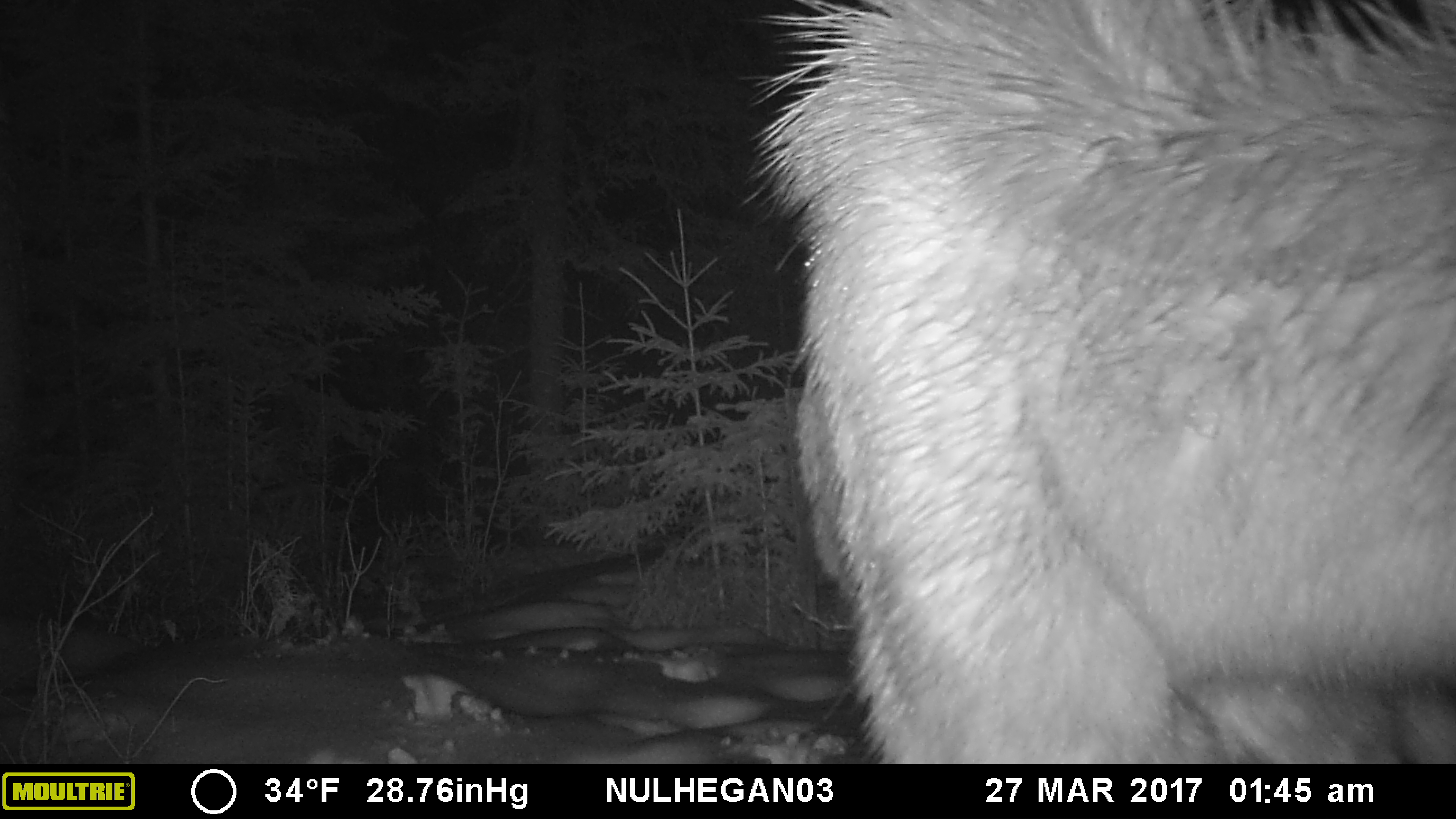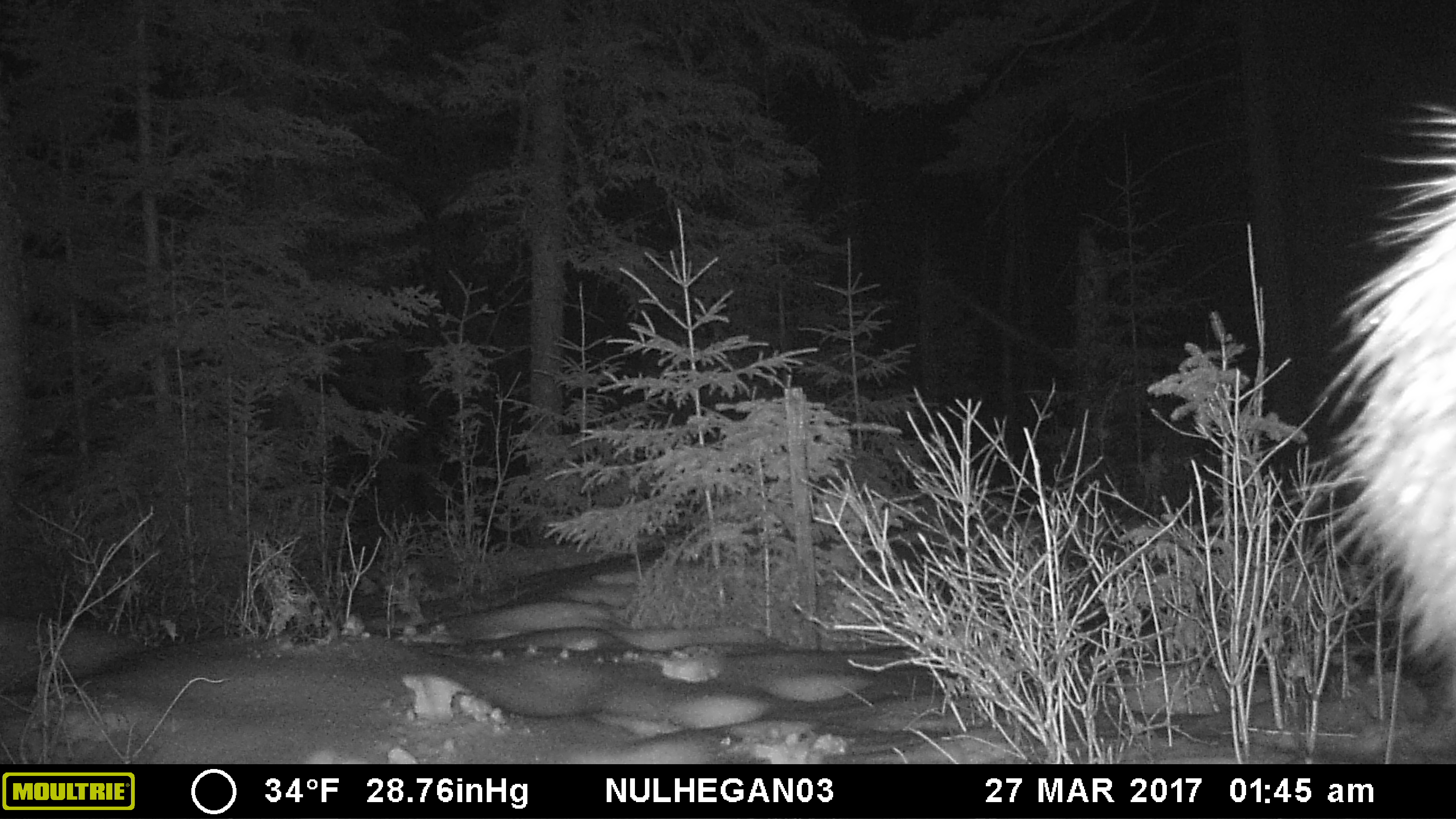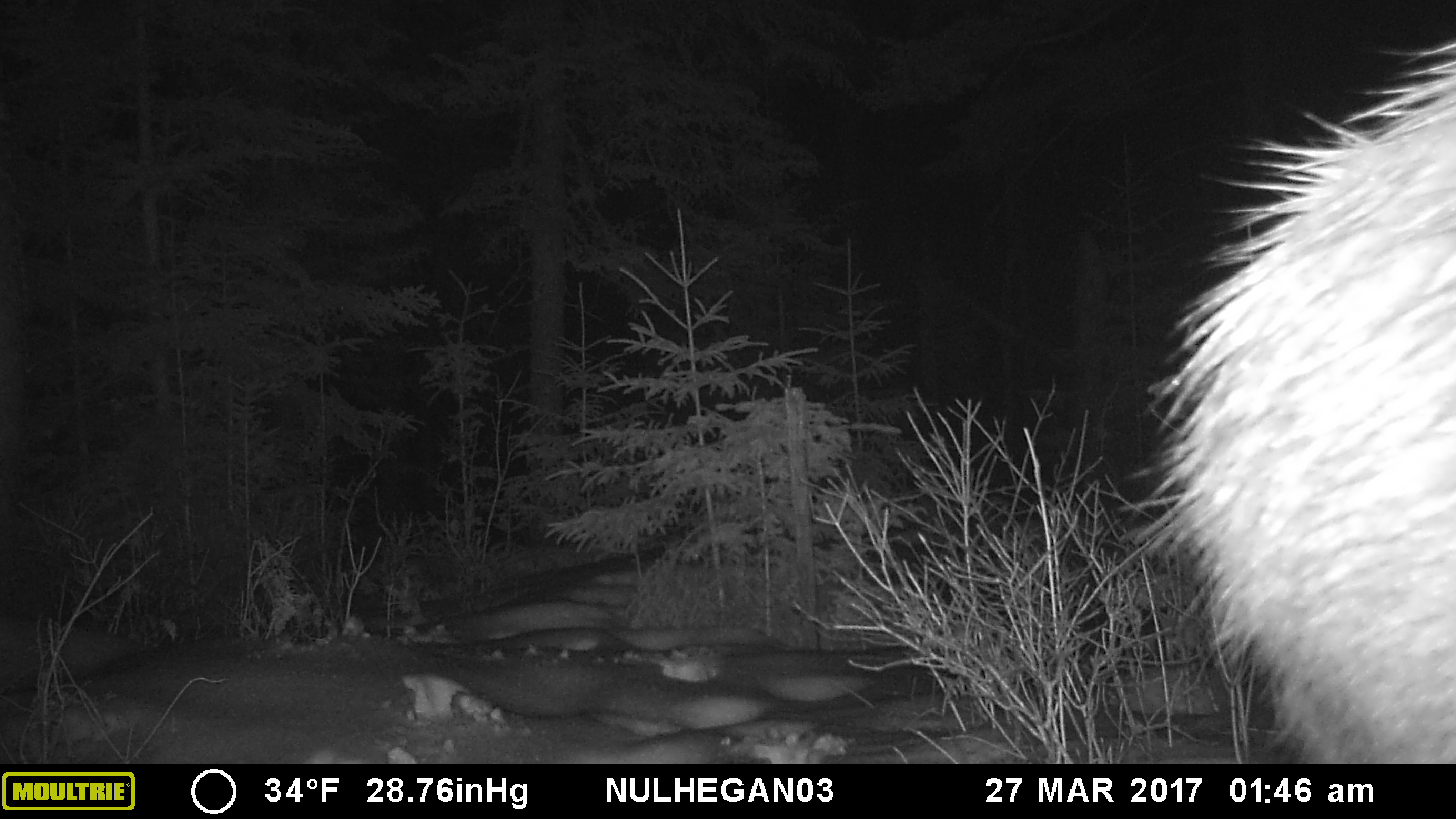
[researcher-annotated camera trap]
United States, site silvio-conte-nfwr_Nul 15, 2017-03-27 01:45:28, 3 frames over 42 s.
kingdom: Animalia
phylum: Chordata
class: Mammalia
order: Artiodactyla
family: Cervidae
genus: Alces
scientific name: Alces alces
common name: moose